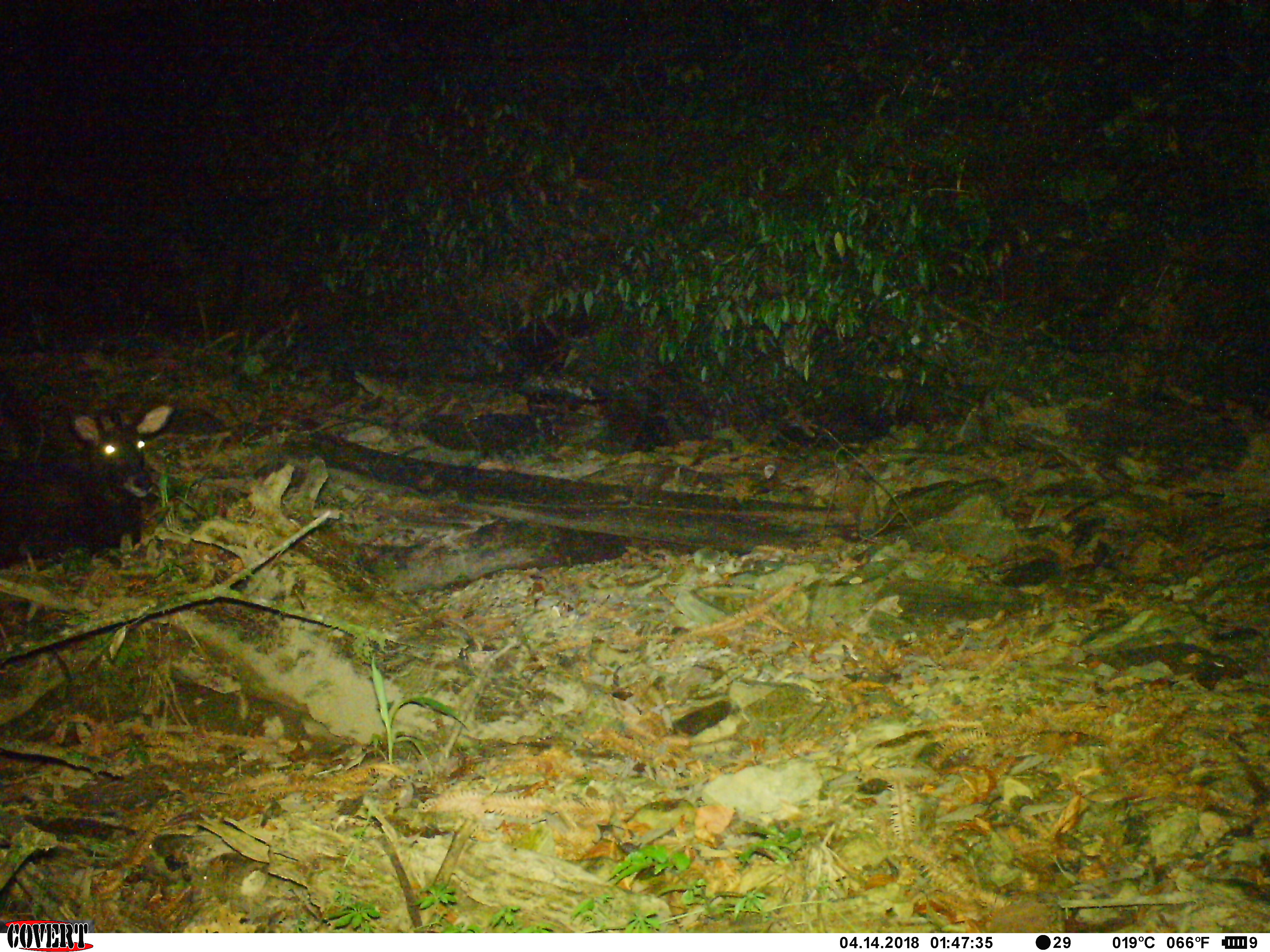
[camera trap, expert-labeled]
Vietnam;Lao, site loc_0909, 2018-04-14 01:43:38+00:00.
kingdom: Animalia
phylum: Chordata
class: Mammalia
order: Artiodactyla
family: Bovidae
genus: Capricornis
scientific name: Capricornis sumatraensis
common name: chinese serow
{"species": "chinese serow (Capricornis sumatraensis)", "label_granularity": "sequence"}